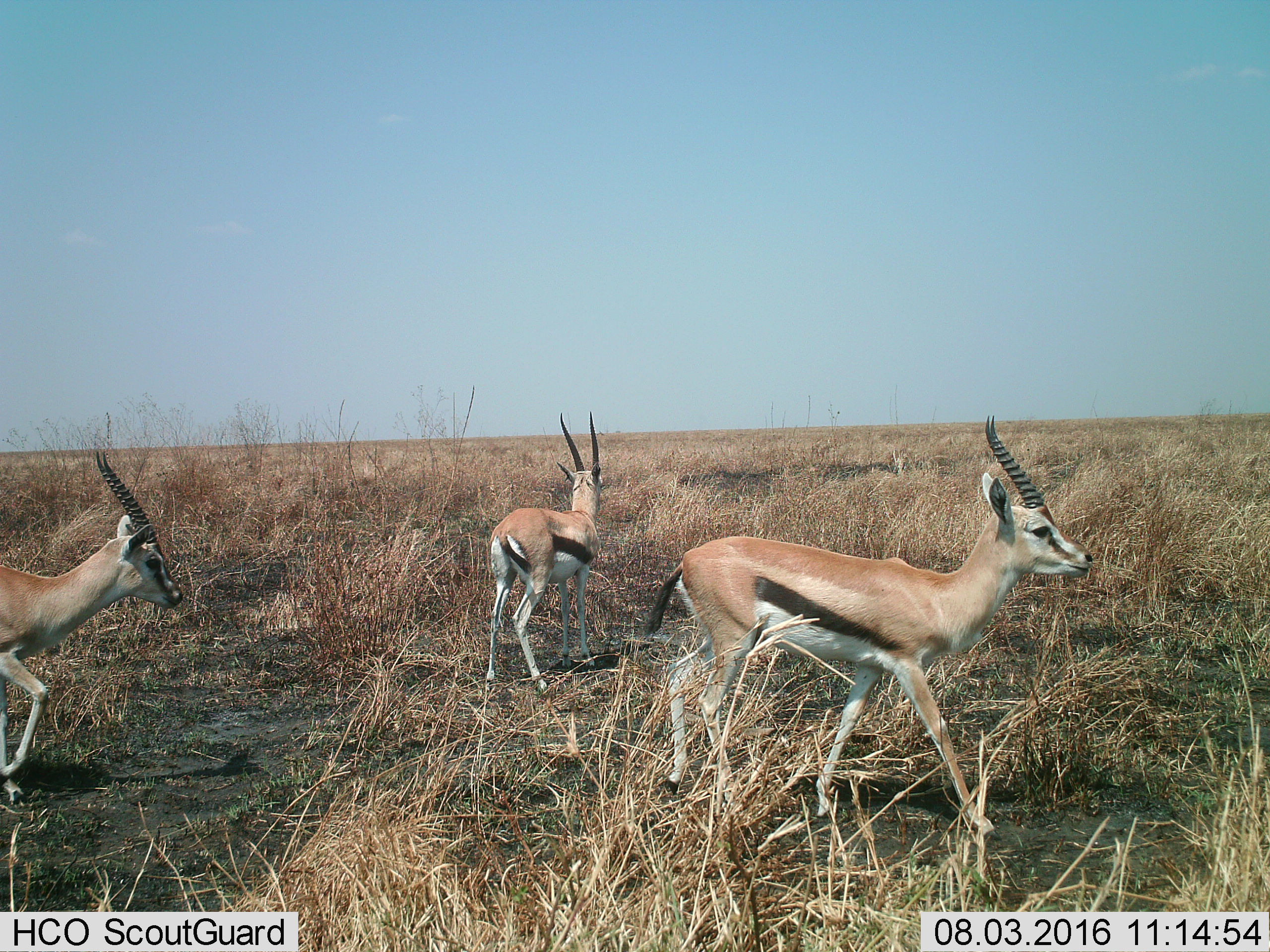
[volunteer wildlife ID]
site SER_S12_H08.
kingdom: Animalia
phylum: Chordata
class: Mammalia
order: Artiodactyla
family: Bovidae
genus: Eudorcas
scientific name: Eudorcas thomsonii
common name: thomson's gazelle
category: gazellethomsons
Gazellethomsons (thomson's gazelle) (Eudorcas thomsonii), count 3. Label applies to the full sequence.